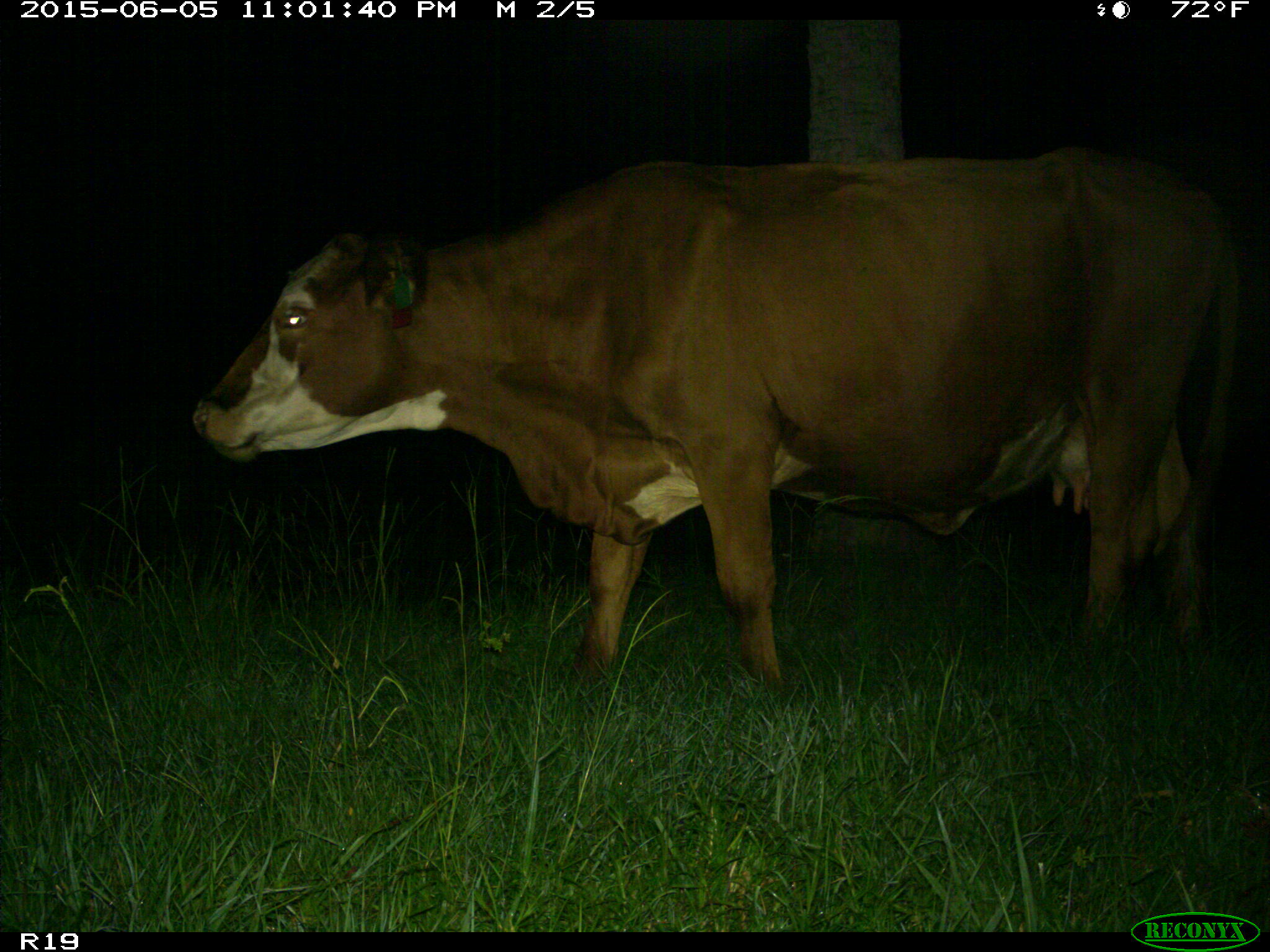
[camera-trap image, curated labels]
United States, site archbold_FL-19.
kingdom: Animalia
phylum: Chordata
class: Mammalia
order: Artiodactyla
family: Bovidae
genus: Bos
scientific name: Bos taurus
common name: domestic cow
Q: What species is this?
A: Bos taurus (domestic cow).